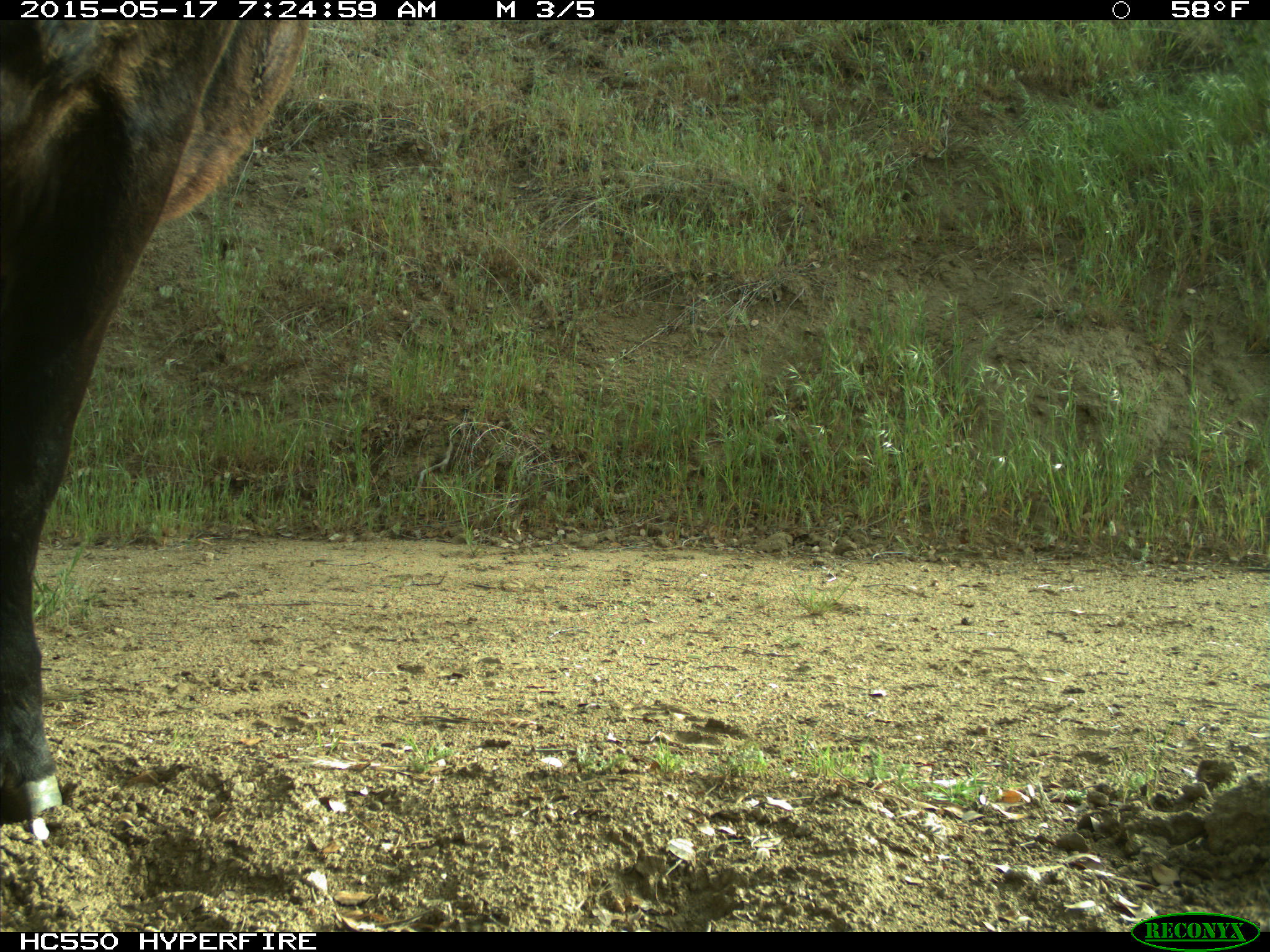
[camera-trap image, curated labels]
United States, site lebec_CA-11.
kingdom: Animalia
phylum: Chordata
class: Mammalia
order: Artiodactyla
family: Bovidae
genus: Bos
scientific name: Bos taurus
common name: domestic cow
Bos taurus (domestic cow).